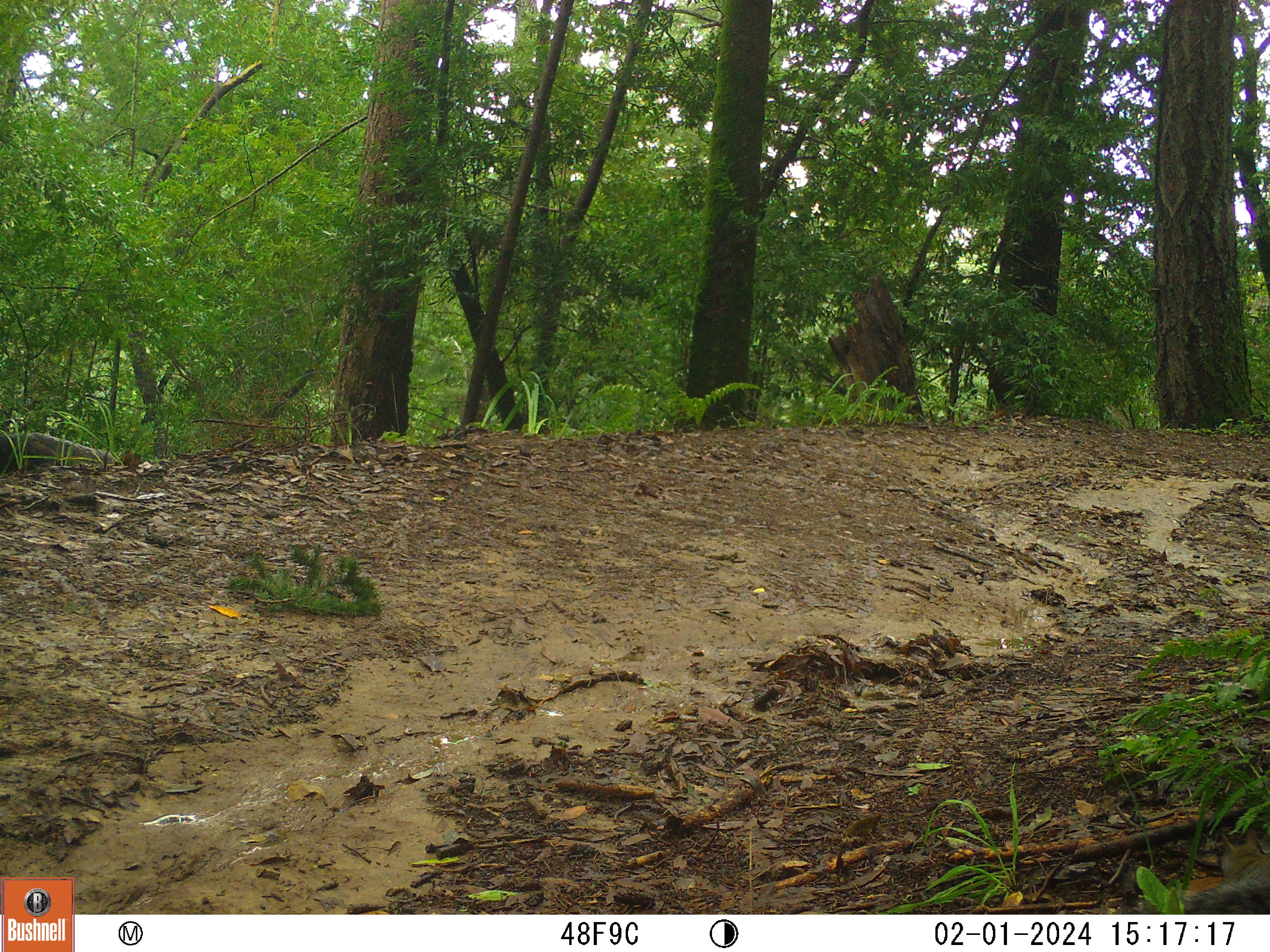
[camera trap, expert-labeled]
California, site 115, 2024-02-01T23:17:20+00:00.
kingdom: Animalia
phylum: Chordata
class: Mammalia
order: Rodentia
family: Sciuridae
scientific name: Sciuridae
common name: squirrel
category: unknown squirrel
Unknown squirrel (squirrel) (Sciuridae).